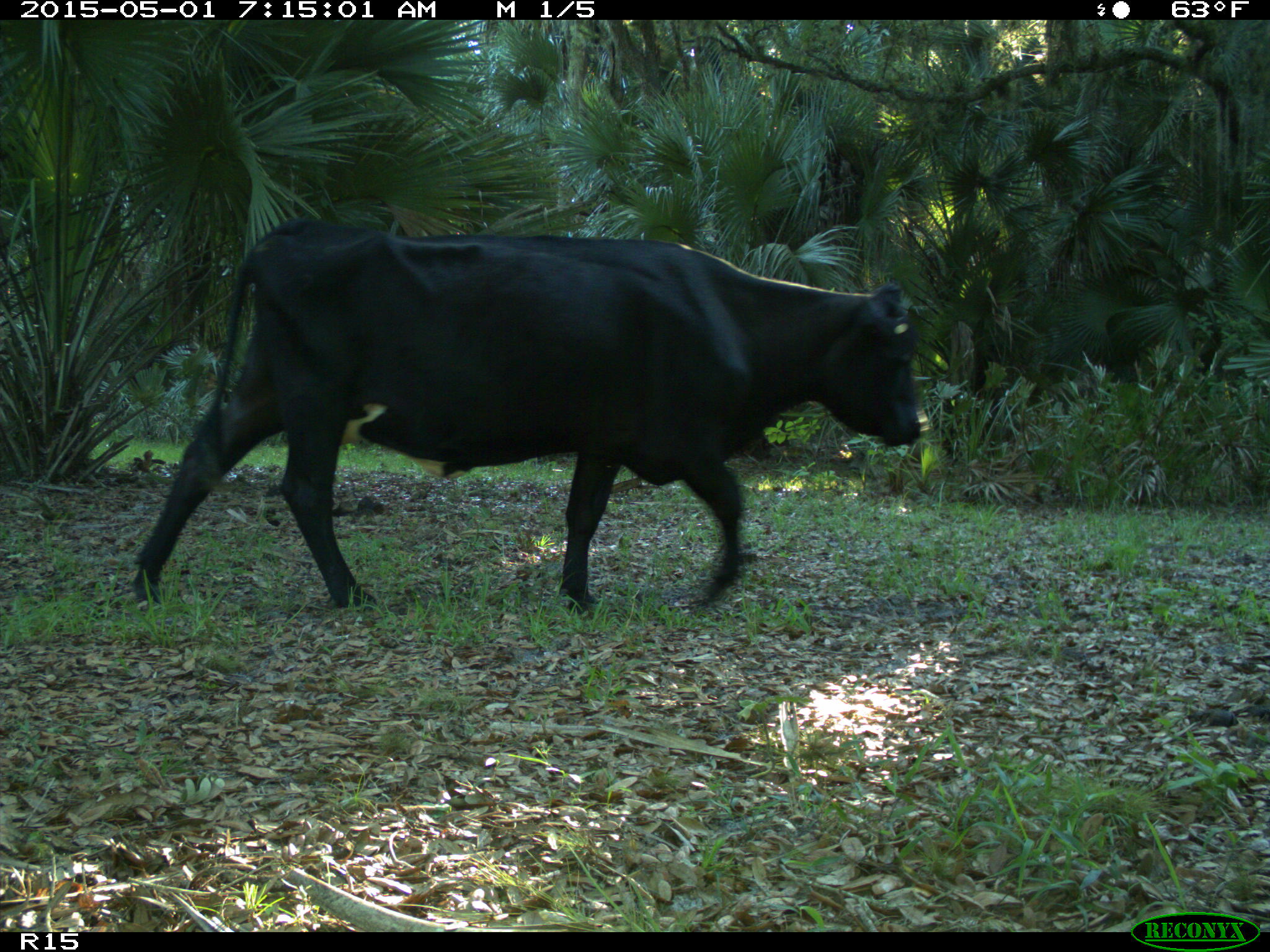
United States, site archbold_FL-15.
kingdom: Animalia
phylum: Chordata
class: Mammalia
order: Artiodactyla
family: Bovidae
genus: Bos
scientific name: Bos taurus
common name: domestic cow